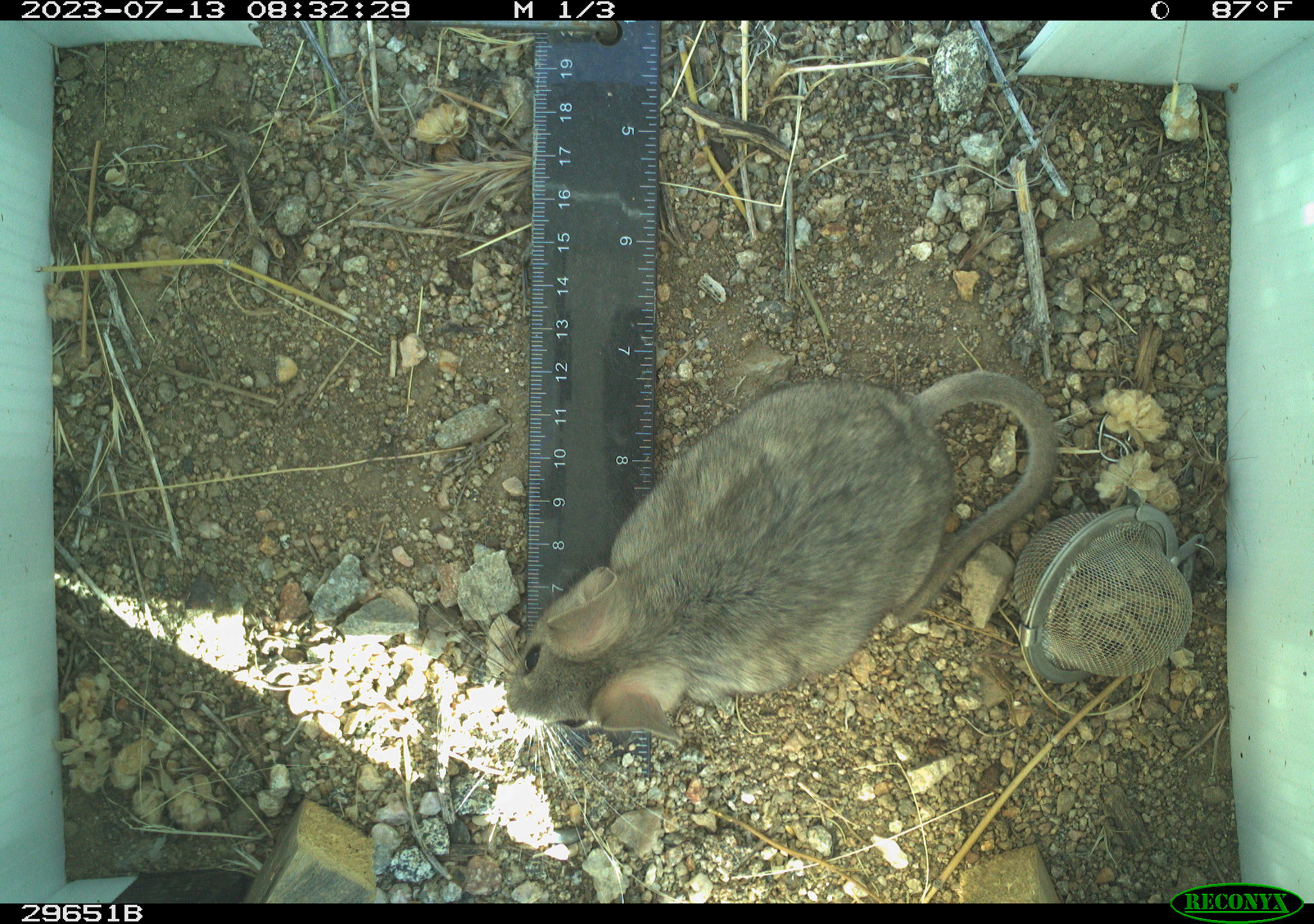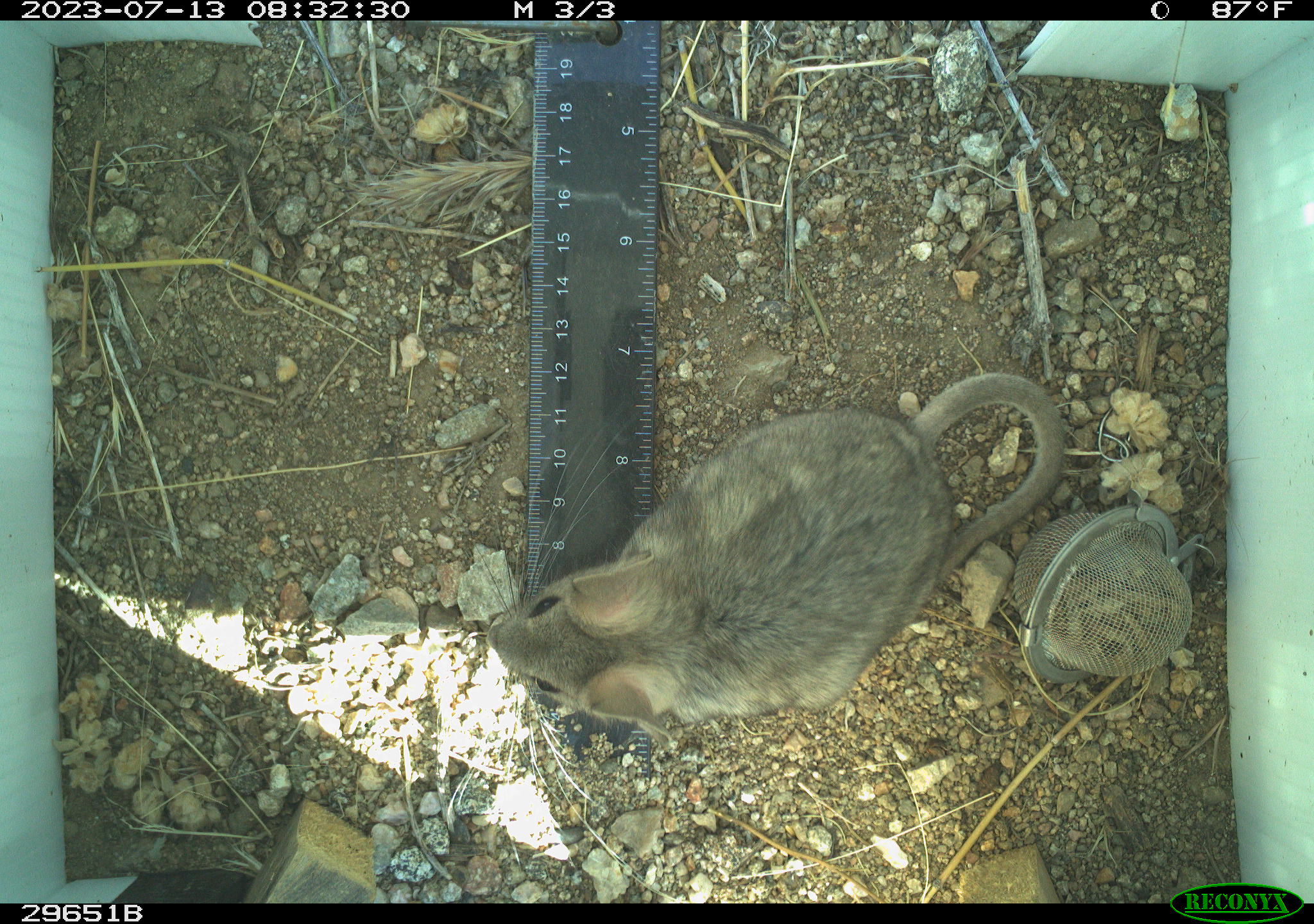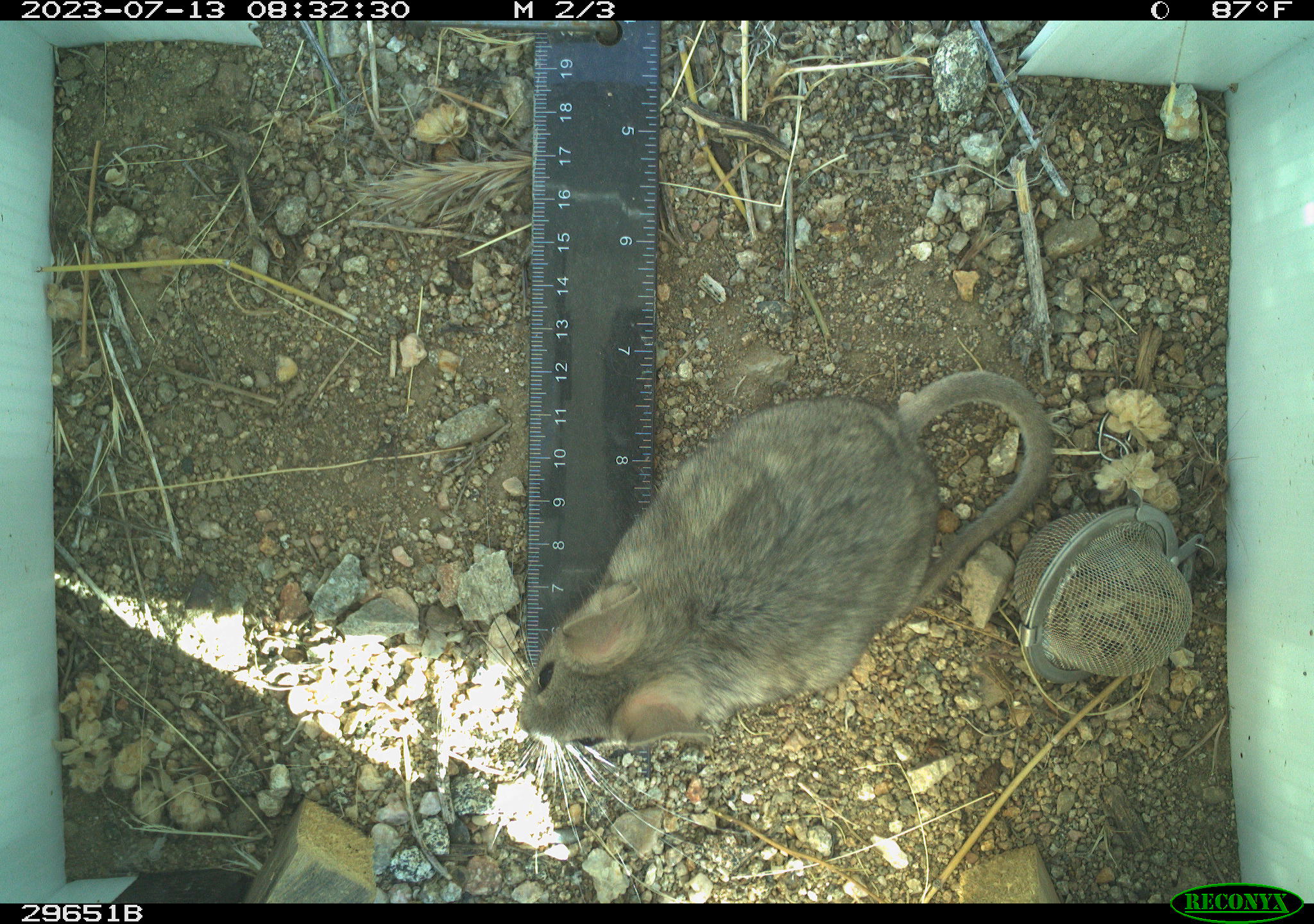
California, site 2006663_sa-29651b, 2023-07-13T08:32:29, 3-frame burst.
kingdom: Animalia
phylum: Chordata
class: Mammalia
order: Rodentia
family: Cricetidae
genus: Neotoma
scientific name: Neotoma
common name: pack rat or woodrat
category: neotoma species